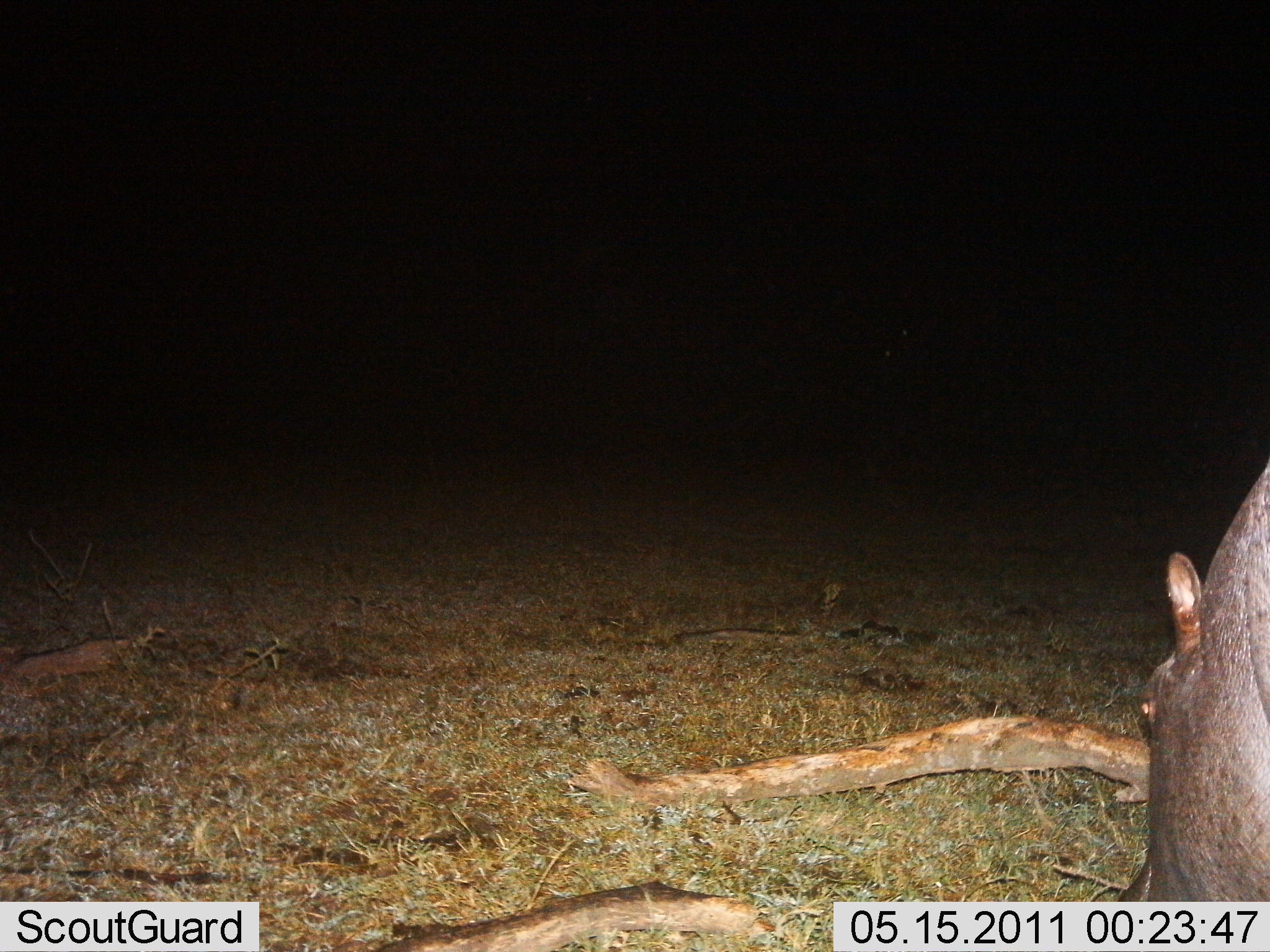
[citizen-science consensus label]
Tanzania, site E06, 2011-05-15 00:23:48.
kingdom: Animalia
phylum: Chordata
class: Mammalia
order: Artiodactyla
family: Hippopotamidae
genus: Hippopotamus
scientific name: Hippopotamus amphibius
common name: hippopotamus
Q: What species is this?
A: Hippopotamus (Hippopotamus amphibius).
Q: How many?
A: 1.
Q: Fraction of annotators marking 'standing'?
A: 46%.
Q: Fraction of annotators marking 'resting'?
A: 0%.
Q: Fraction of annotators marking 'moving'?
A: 15%.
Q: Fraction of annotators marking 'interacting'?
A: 0%.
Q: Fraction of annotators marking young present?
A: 0%.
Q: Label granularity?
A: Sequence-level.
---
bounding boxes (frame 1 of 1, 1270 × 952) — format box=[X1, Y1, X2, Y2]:
animal: box=[1112, 463, 1270, 951]